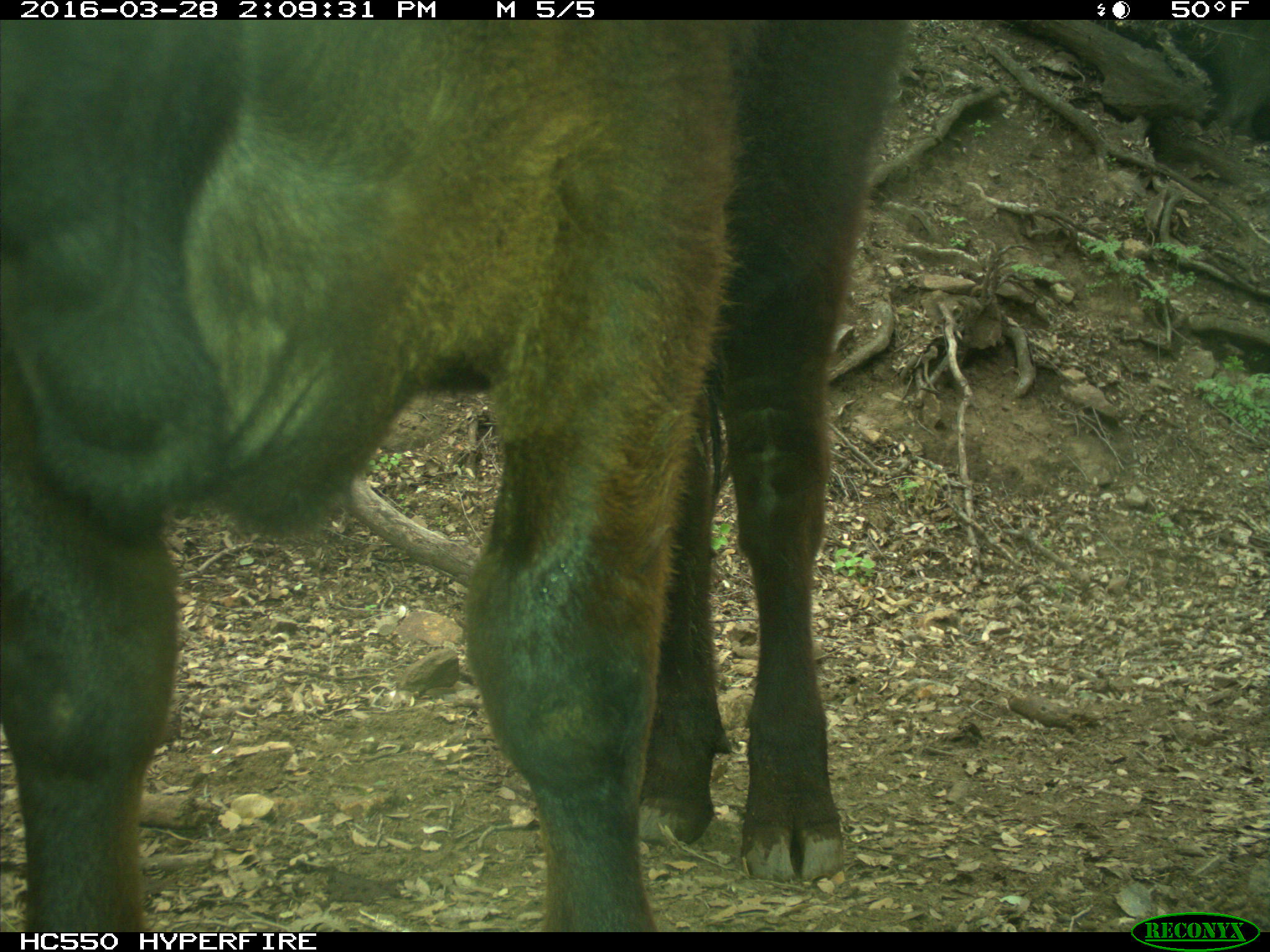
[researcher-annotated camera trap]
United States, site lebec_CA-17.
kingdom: Animalia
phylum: Chordata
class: Mammalia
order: Artiodactyla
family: Bovidae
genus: Bos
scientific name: Bos taurus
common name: domestic cow